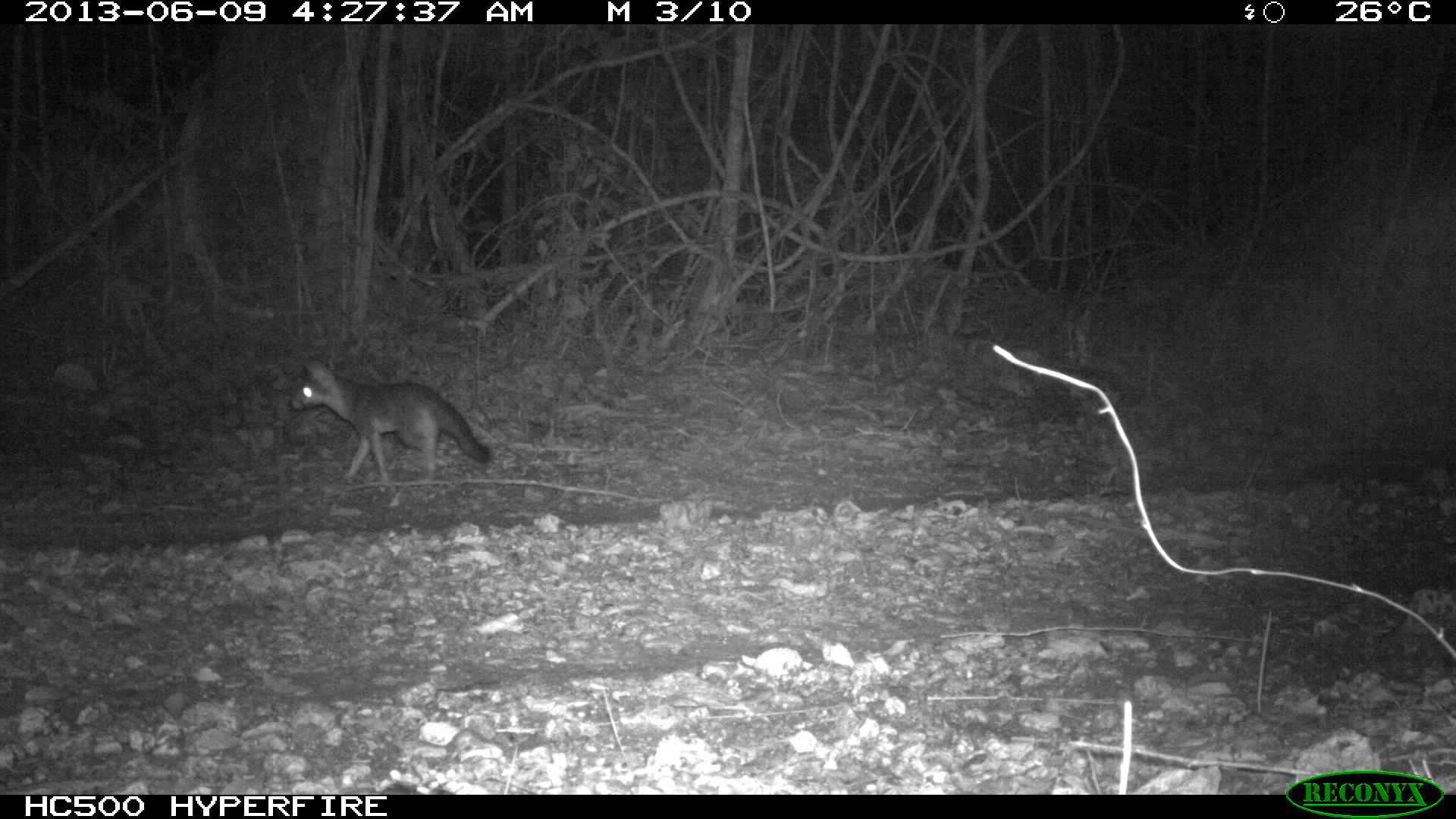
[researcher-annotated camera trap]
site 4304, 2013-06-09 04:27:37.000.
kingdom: Animalia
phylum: Chordata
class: Mammalia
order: Carnivora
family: Canidae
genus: Urocyon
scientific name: Urocyon cinereoargenteus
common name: gray fox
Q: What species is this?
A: Urocyon cinereoargenteus (gray fox).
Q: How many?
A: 2.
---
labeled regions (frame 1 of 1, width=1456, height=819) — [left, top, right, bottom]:
urocyon cinereoargenteus: [290, 359, 492, 487]